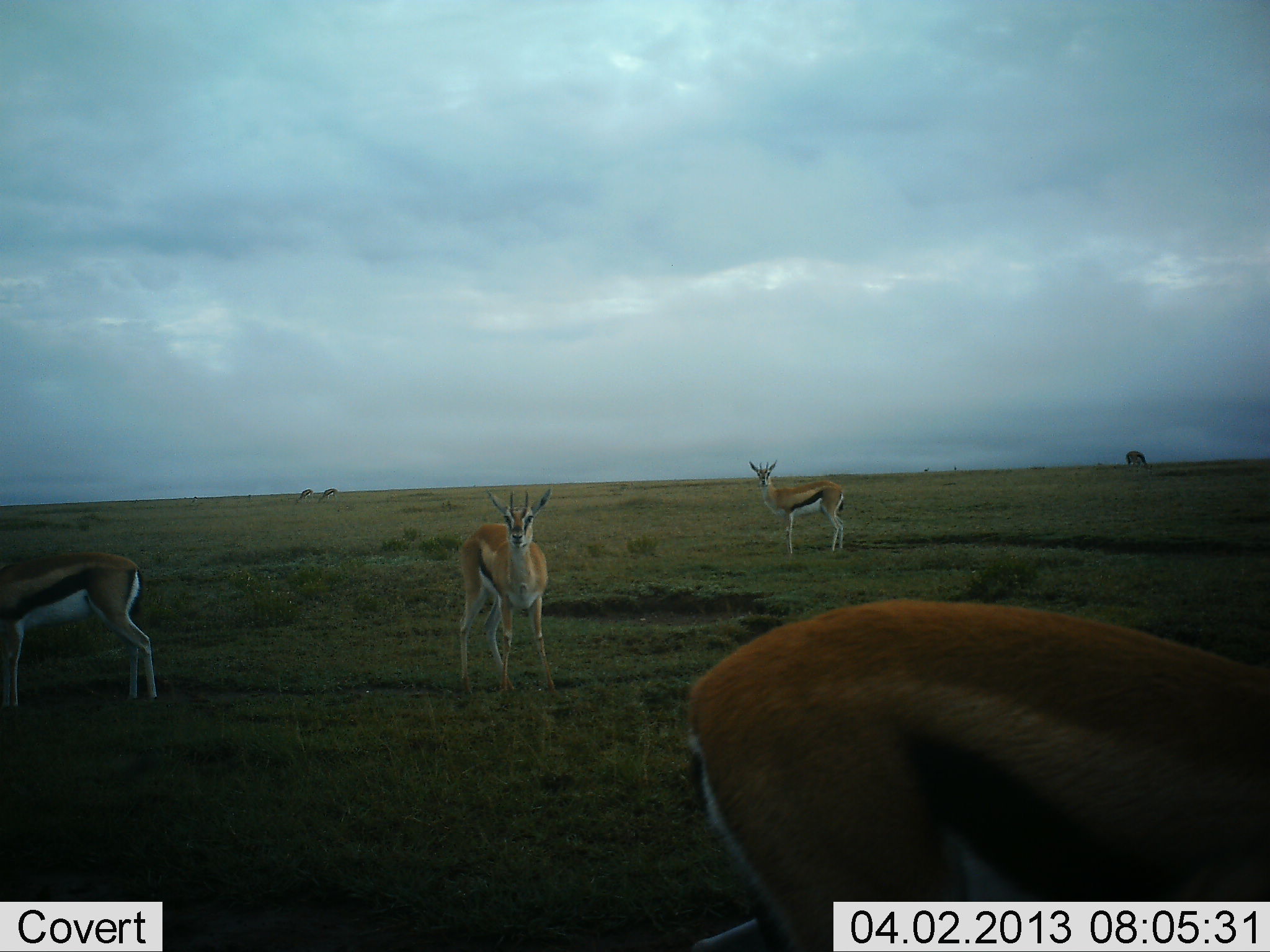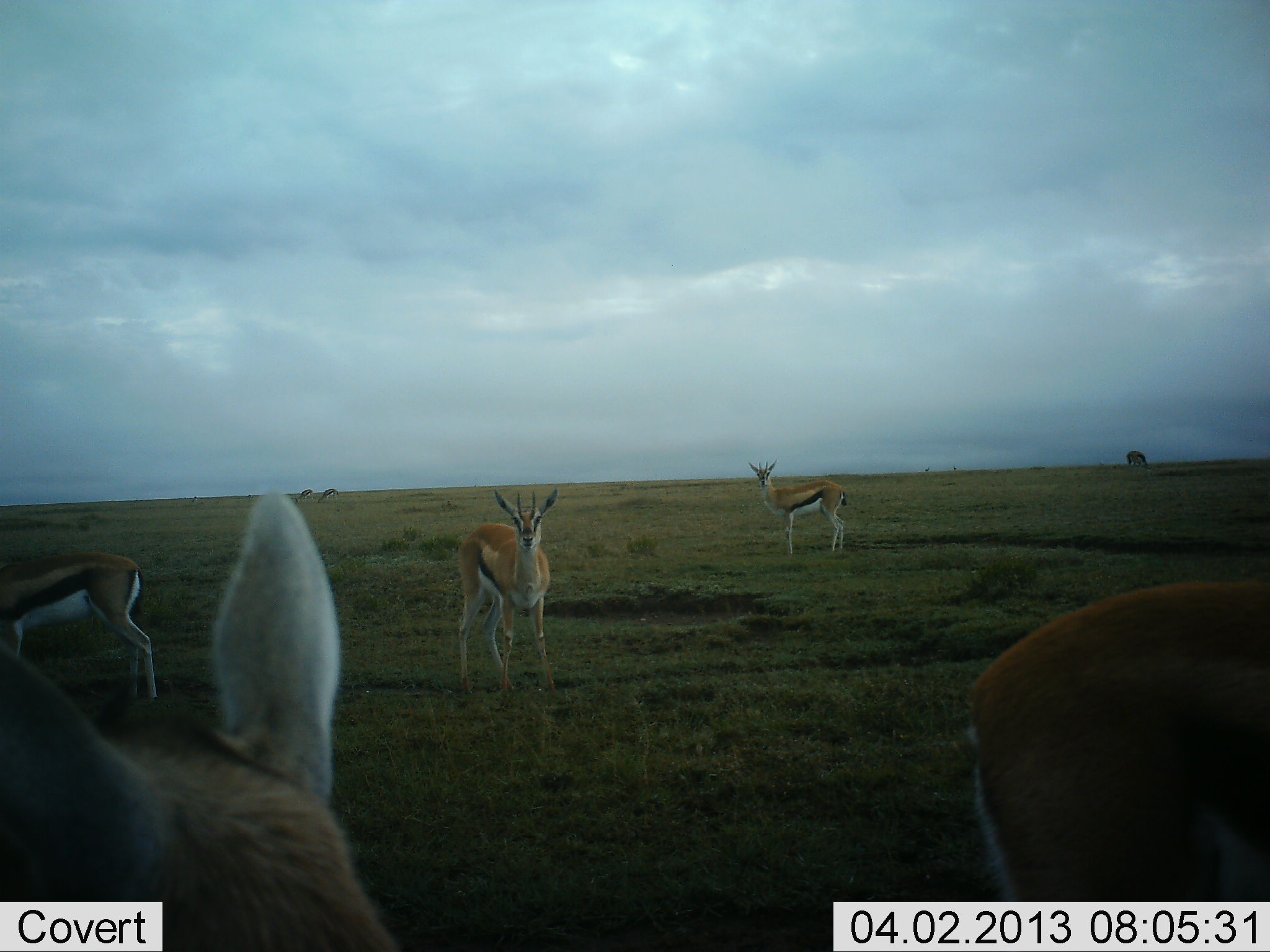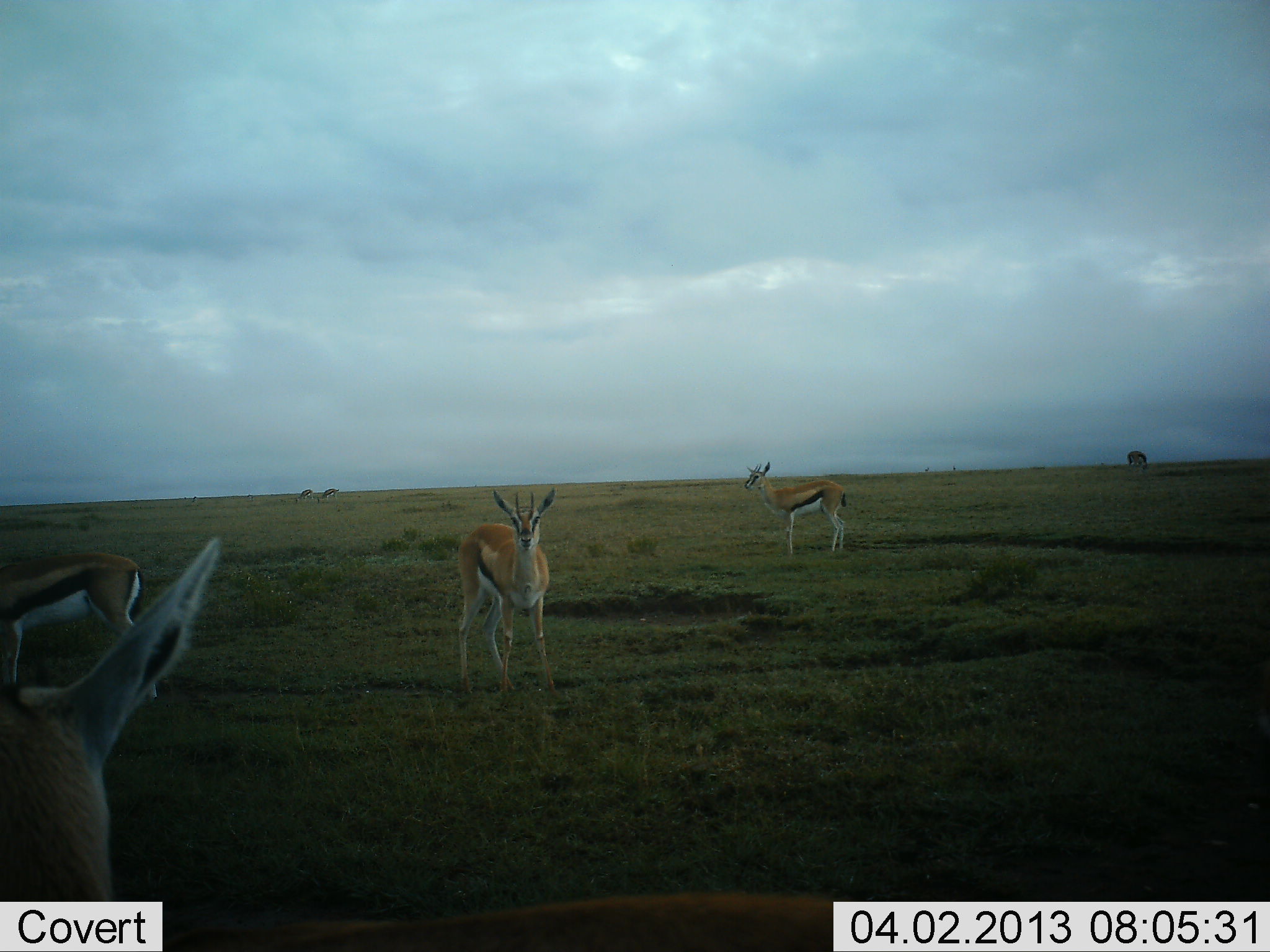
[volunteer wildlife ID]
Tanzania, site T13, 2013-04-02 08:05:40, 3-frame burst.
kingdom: Animalia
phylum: Chordata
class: Mammalia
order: Artiodactyla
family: Bovidae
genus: Eudorcas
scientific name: Eudorcas thomsonii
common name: thomson's gazelle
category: gazellethomsons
Gazellethomsons (thomson's gazelle) (Eudorcas thomsonii), count 5. Behavior (volunteer vote fractions): standing 86%, resting 3%, moving 51%, interacting 0%. Young present (vote fraction): 0%. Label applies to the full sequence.